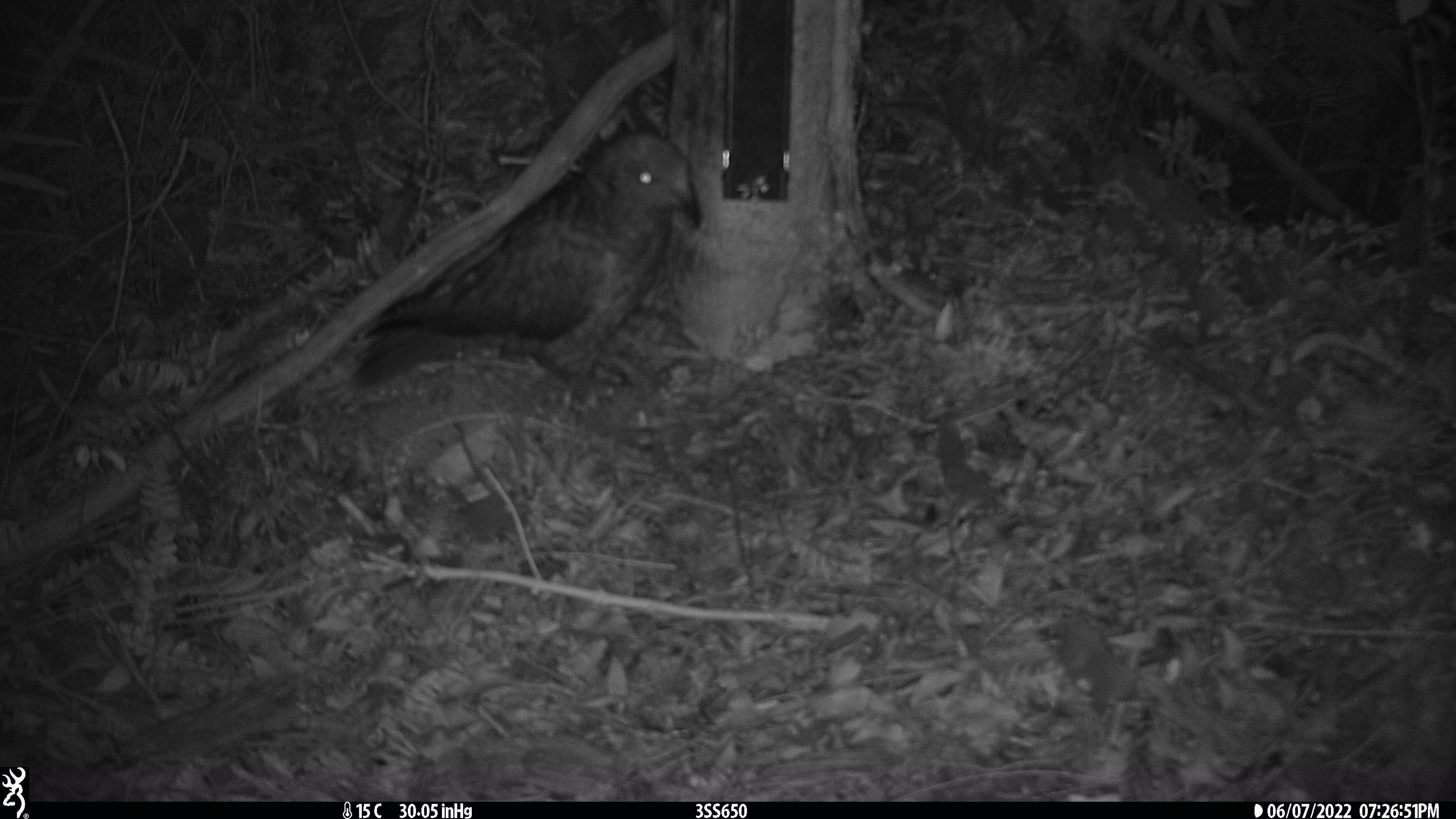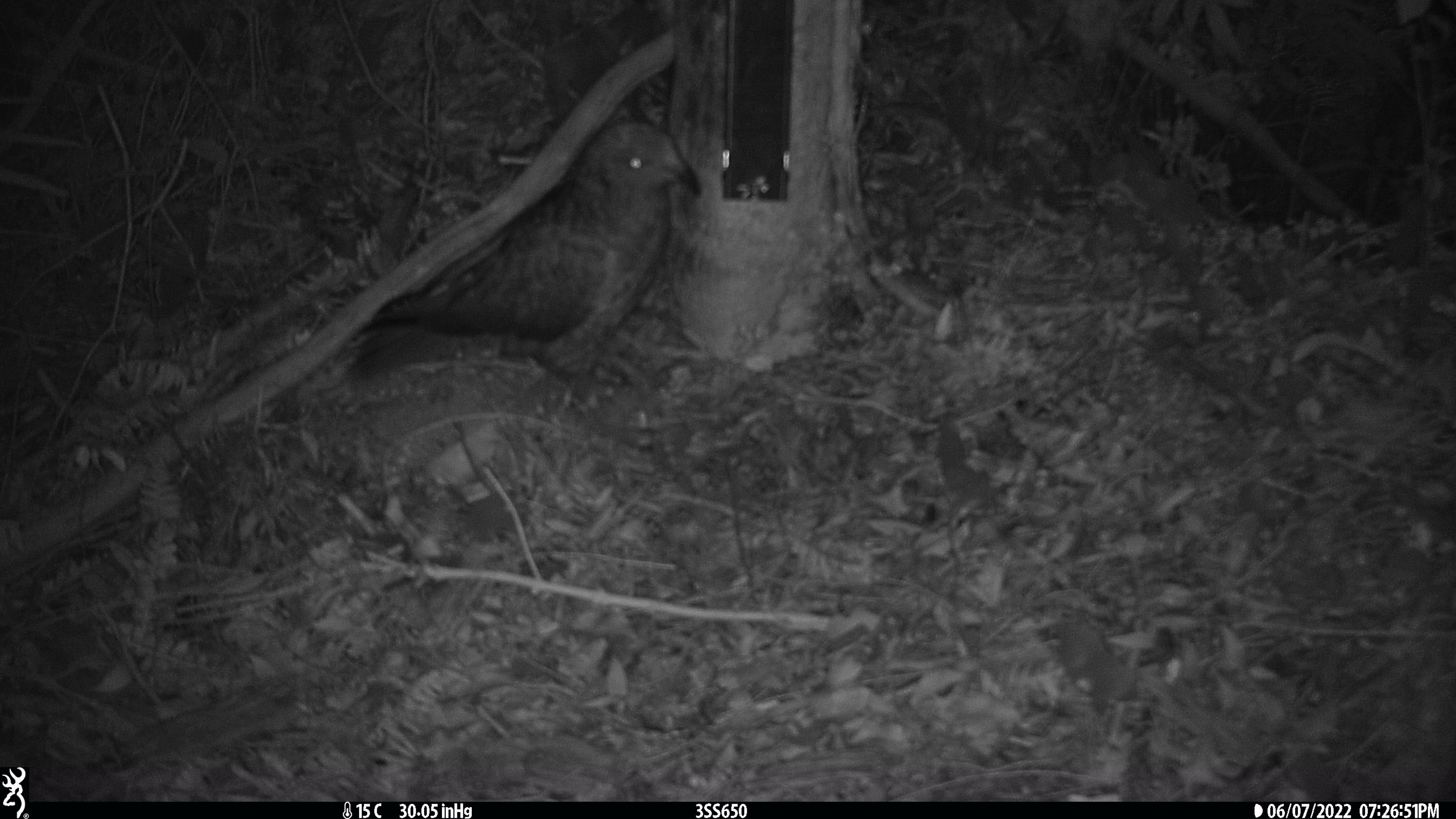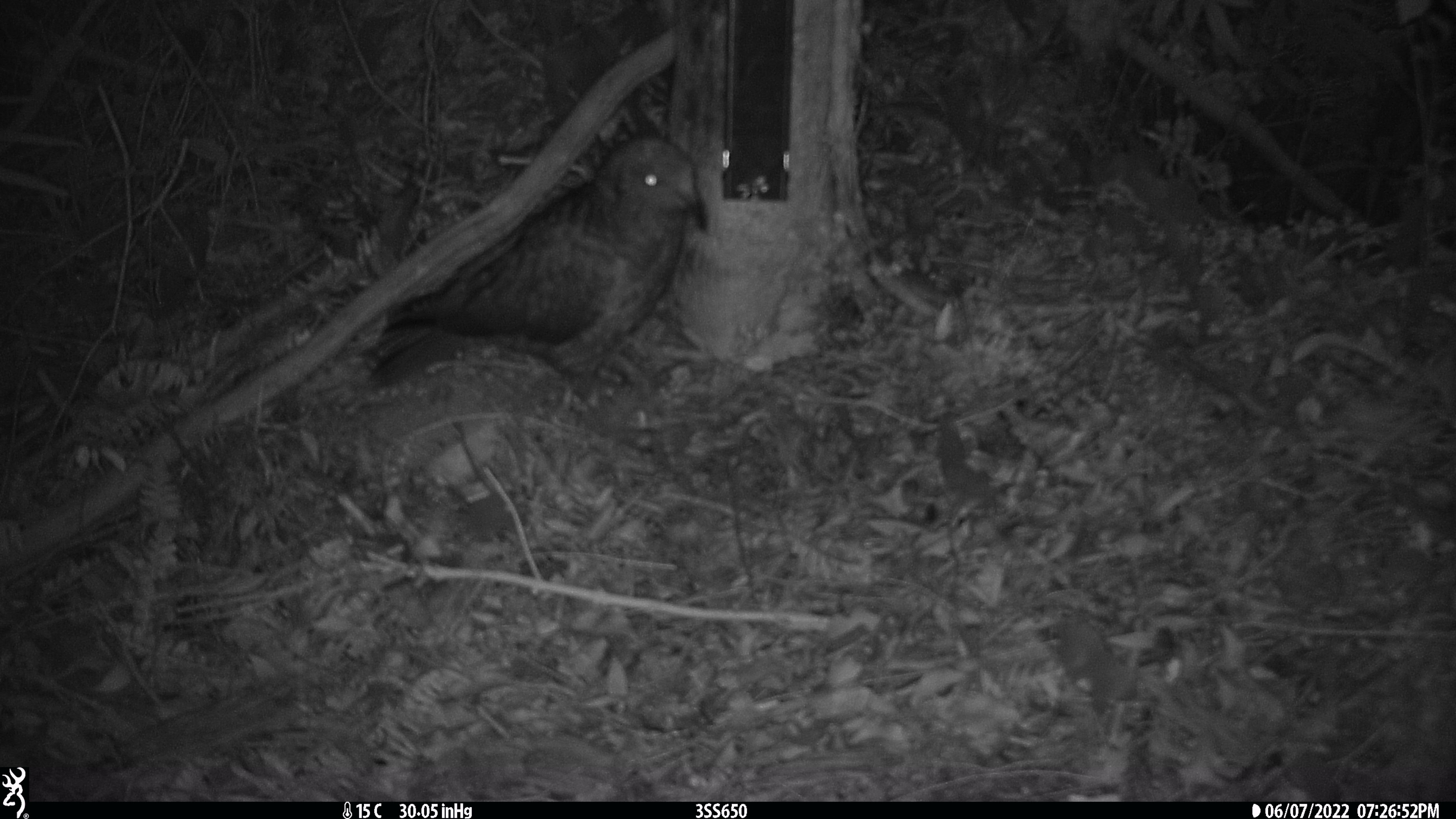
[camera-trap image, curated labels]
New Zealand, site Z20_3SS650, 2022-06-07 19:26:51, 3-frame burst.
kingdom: Animalia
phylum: Chordata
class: Aves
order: Psittaciformes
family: Strigopidae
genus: Nestor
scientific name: Nestor notabilis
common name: kea